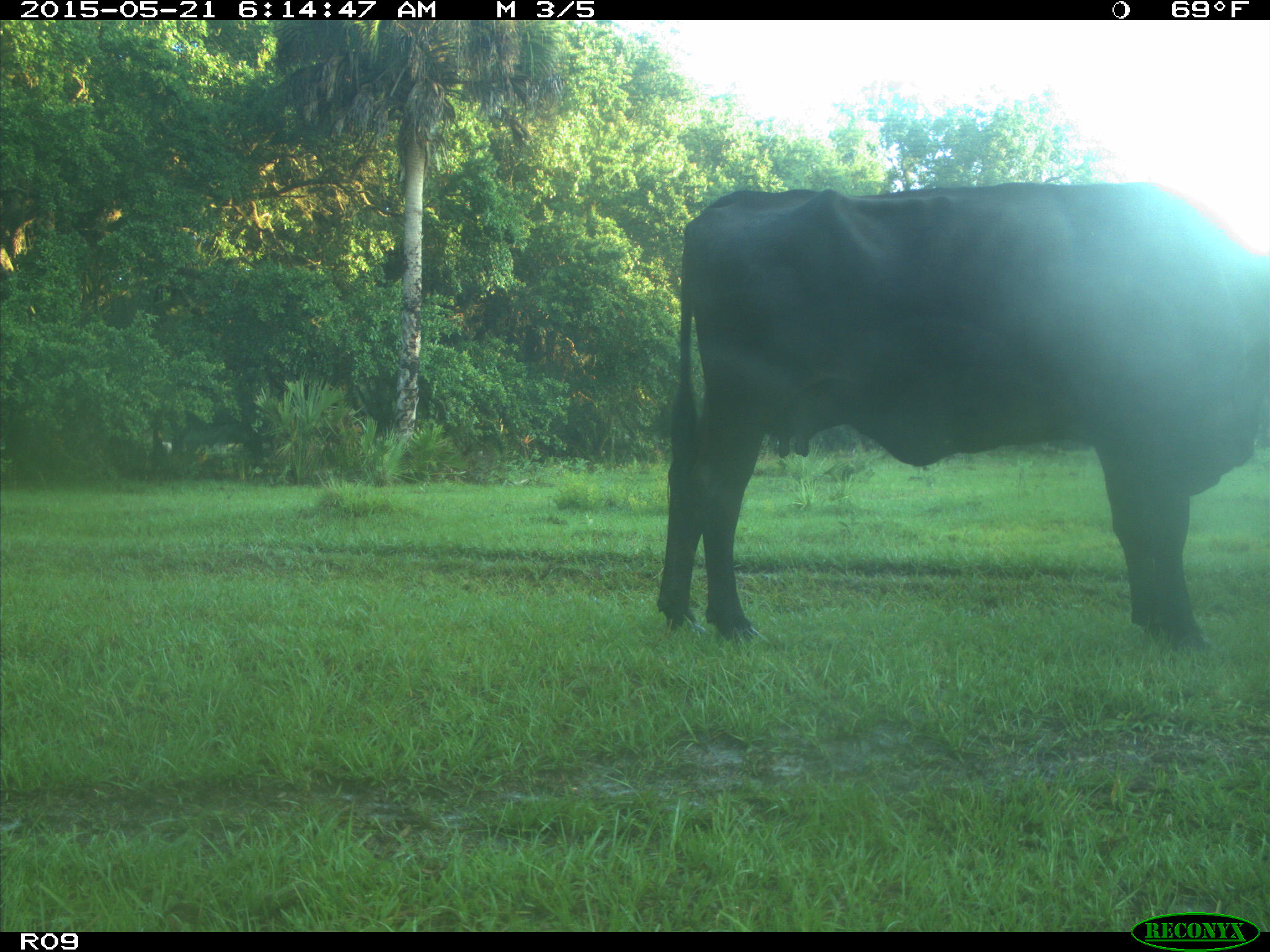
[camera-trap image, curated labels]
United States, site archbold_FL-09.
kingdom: Animalia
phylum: Chordata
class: Mammalia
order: Artiodactyla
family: Bovidae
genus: Bos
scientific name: Bos taurus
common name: domestic cow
Bos taurus (domestic cow).